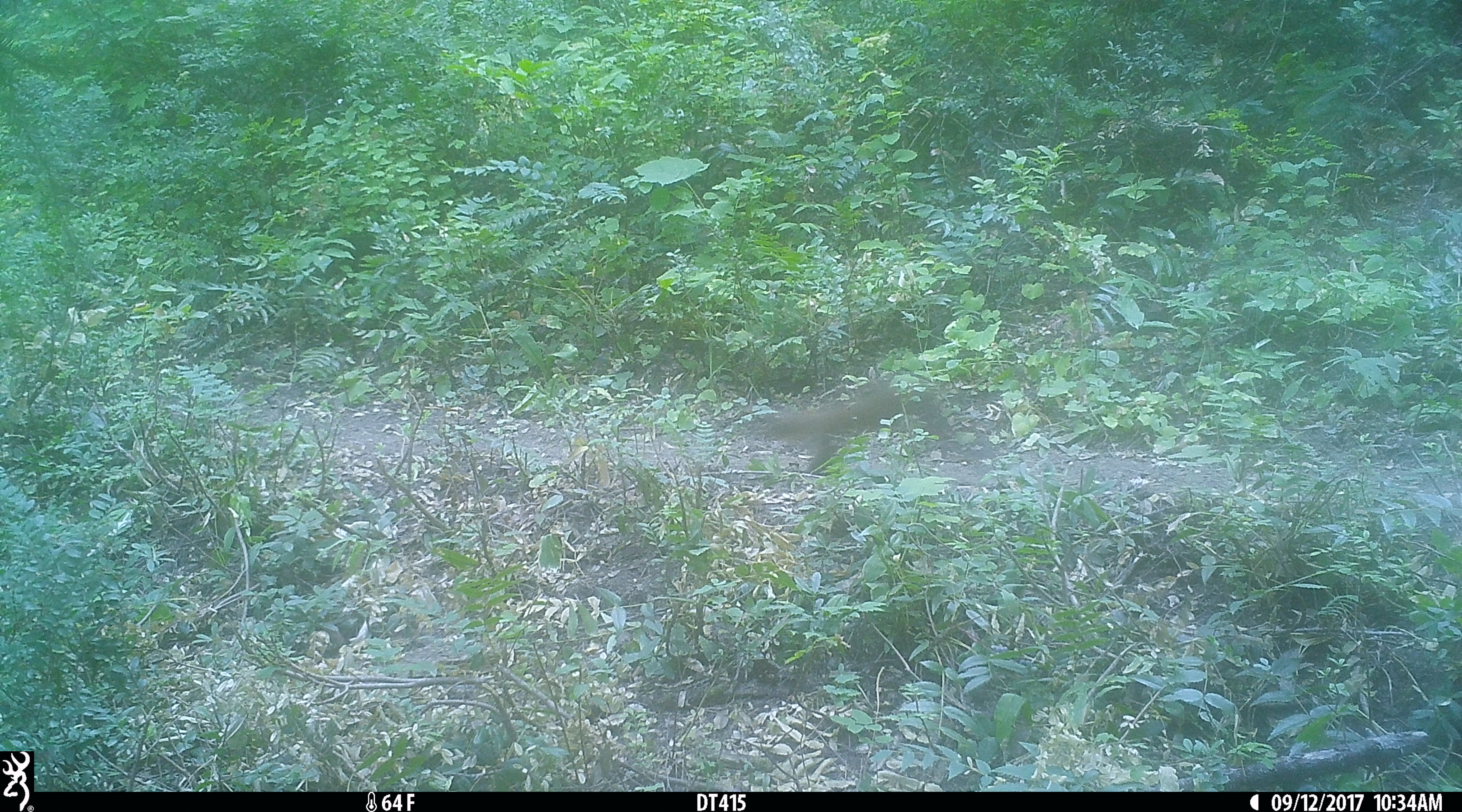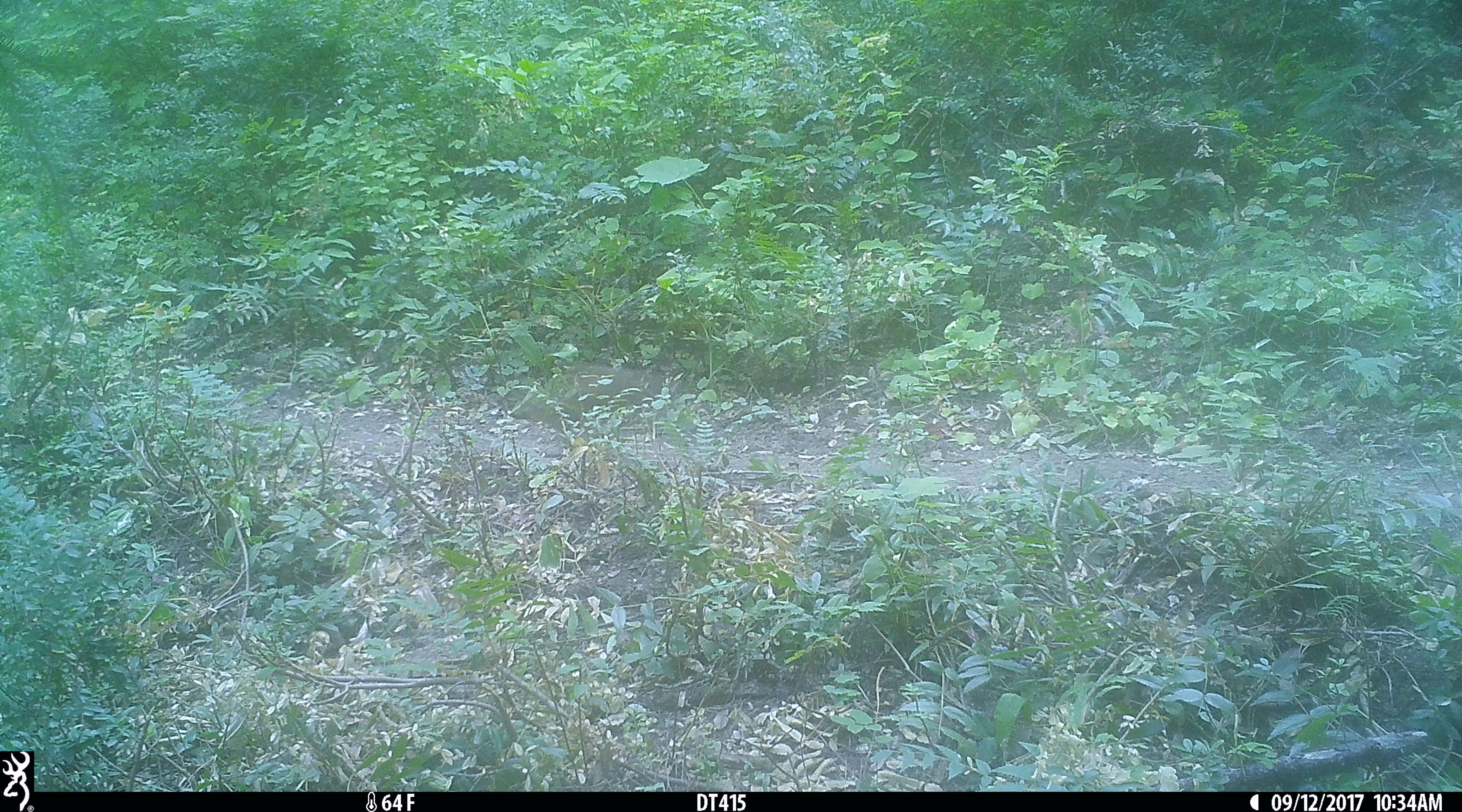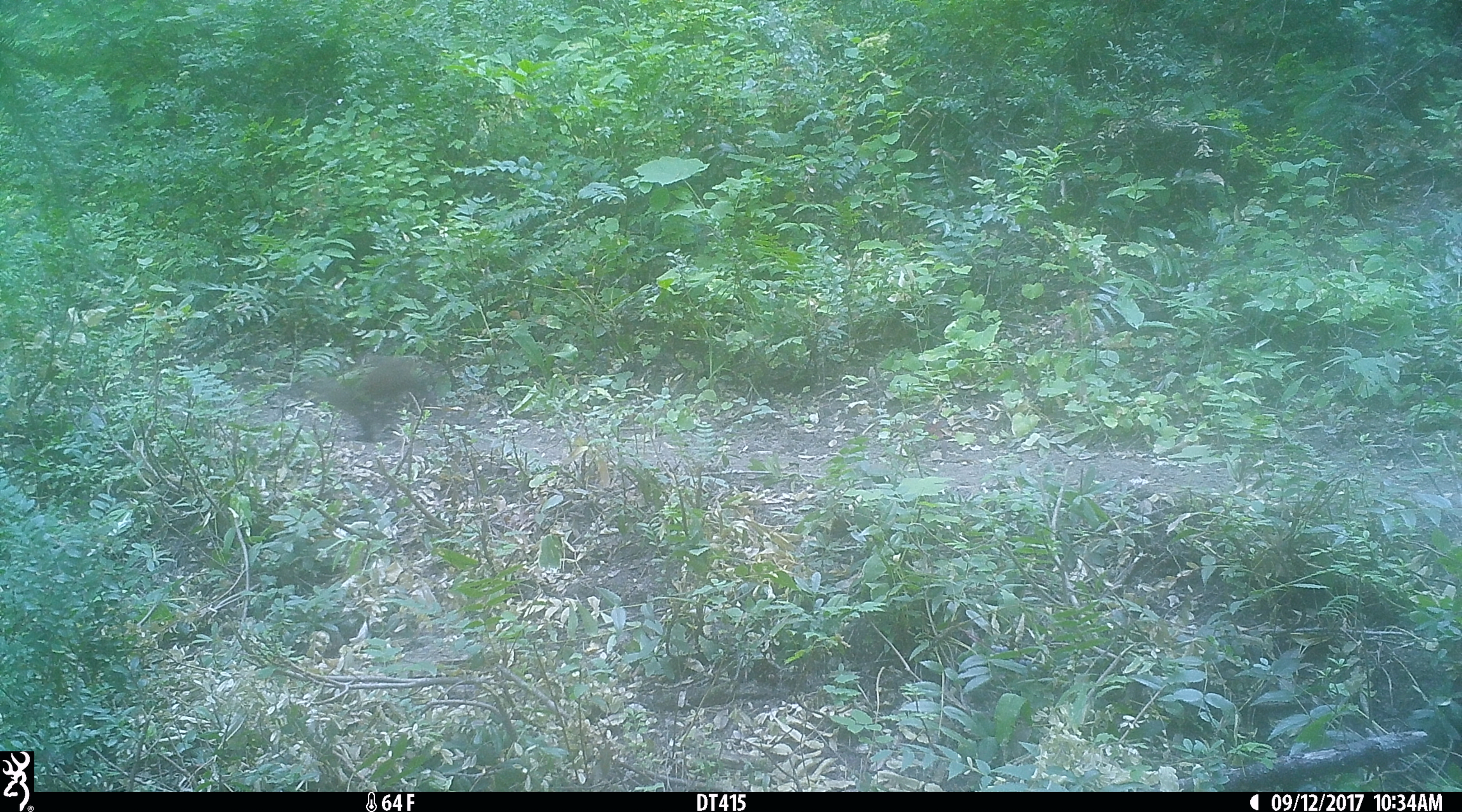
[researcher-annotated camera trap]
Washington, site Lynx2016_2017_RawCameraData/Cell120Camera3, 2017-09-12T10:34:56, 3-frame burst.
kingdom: Animalia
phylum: Chordata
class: Mammalia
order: Carnivora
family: Mustelidae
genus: Martes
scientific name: Martes americana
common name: american marten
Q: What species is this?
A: Martes americana (american marten).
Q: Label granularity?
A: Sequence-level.